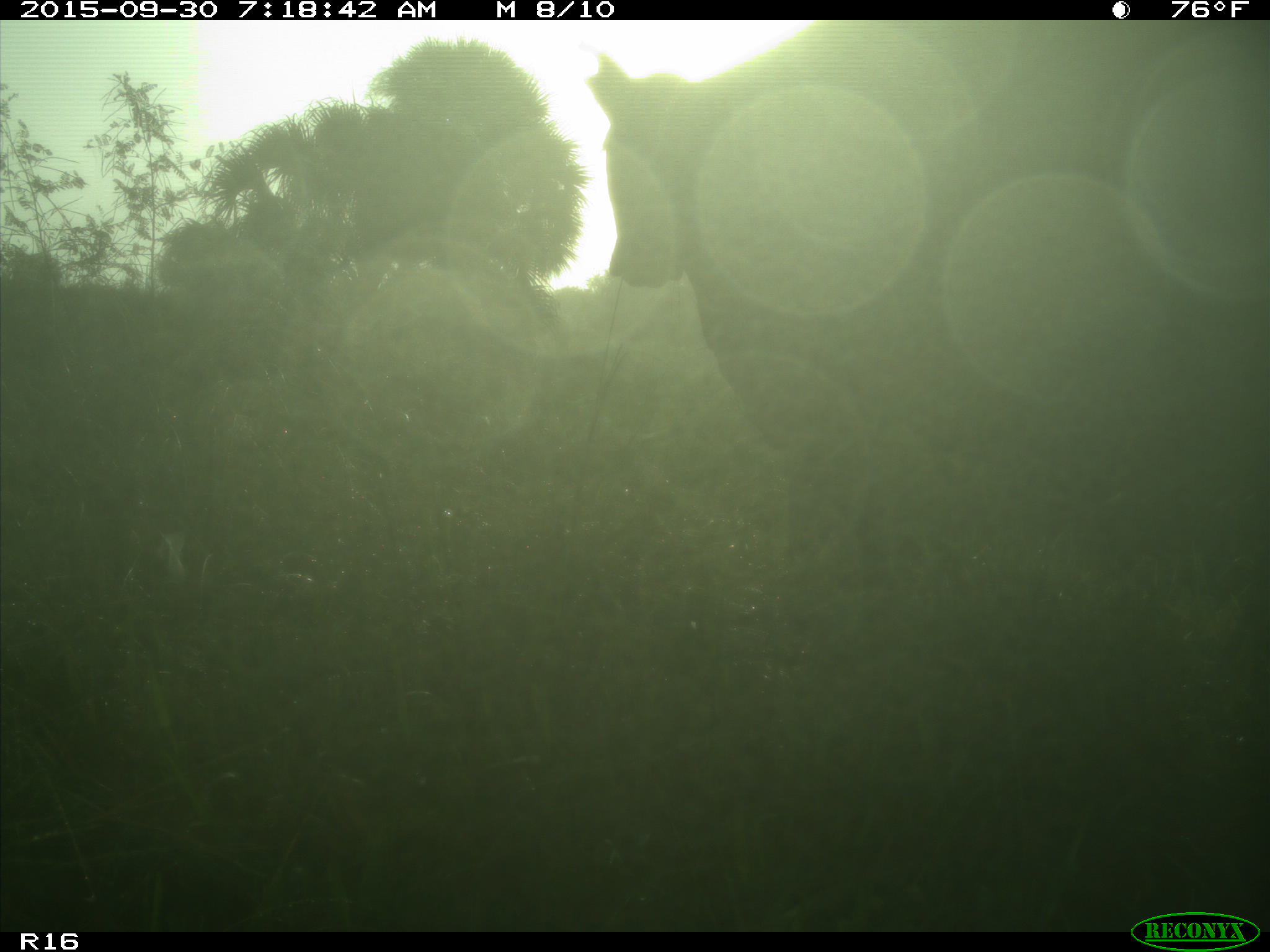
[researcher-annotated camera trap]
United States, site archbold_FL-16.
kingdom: Animalia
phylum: Chordata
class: Mammalia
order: Artiodactyla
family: Bovidae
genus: Bos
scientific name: Bos taurus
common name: domestic cow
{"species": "Bos taurus (domestic cow)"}